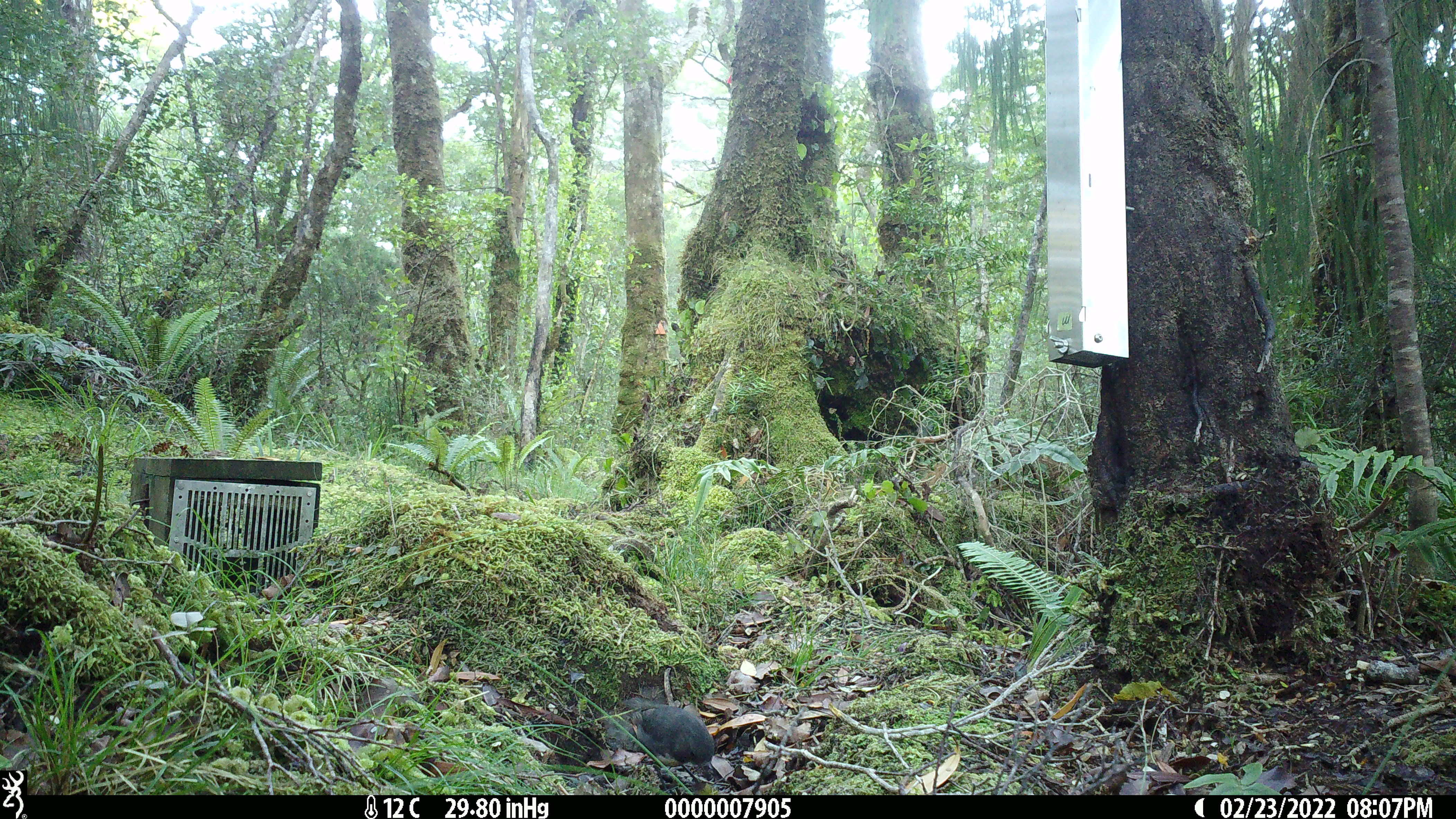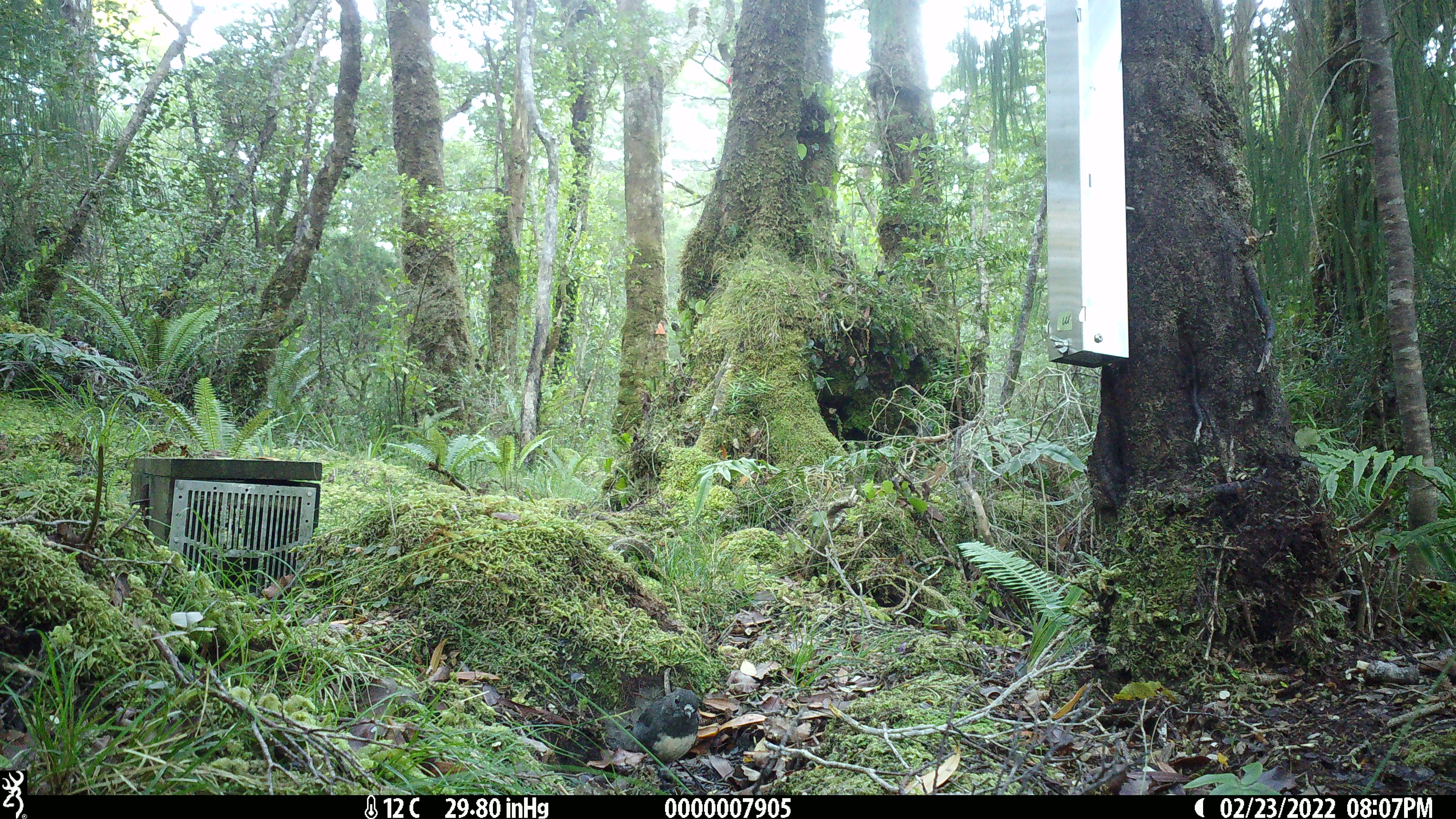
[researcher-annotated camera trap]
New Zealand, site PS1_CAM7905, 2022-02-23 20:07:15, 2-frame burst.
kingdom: Animalia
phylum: Chordata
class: Aves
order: Passeriformes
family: Petroicidae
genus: Petroica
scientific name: Petroica australis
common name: new zealand robin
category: robin